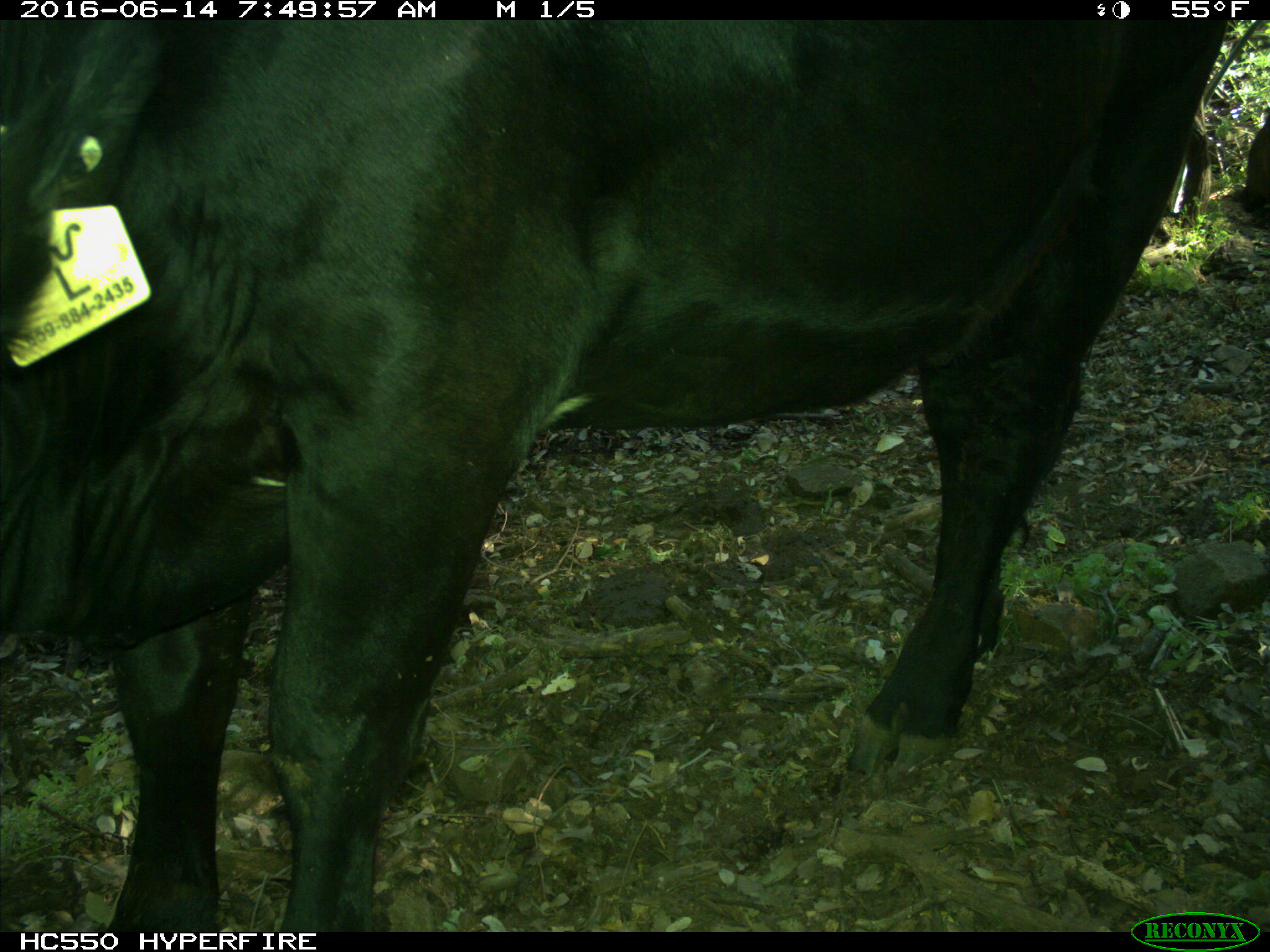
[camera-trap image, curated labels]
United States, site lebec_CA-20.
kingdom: Animalia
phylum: Chordata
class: Mammalia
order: Artiodactyla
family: Bovidae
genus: Bos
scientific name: Bos taurus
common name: domestic cow